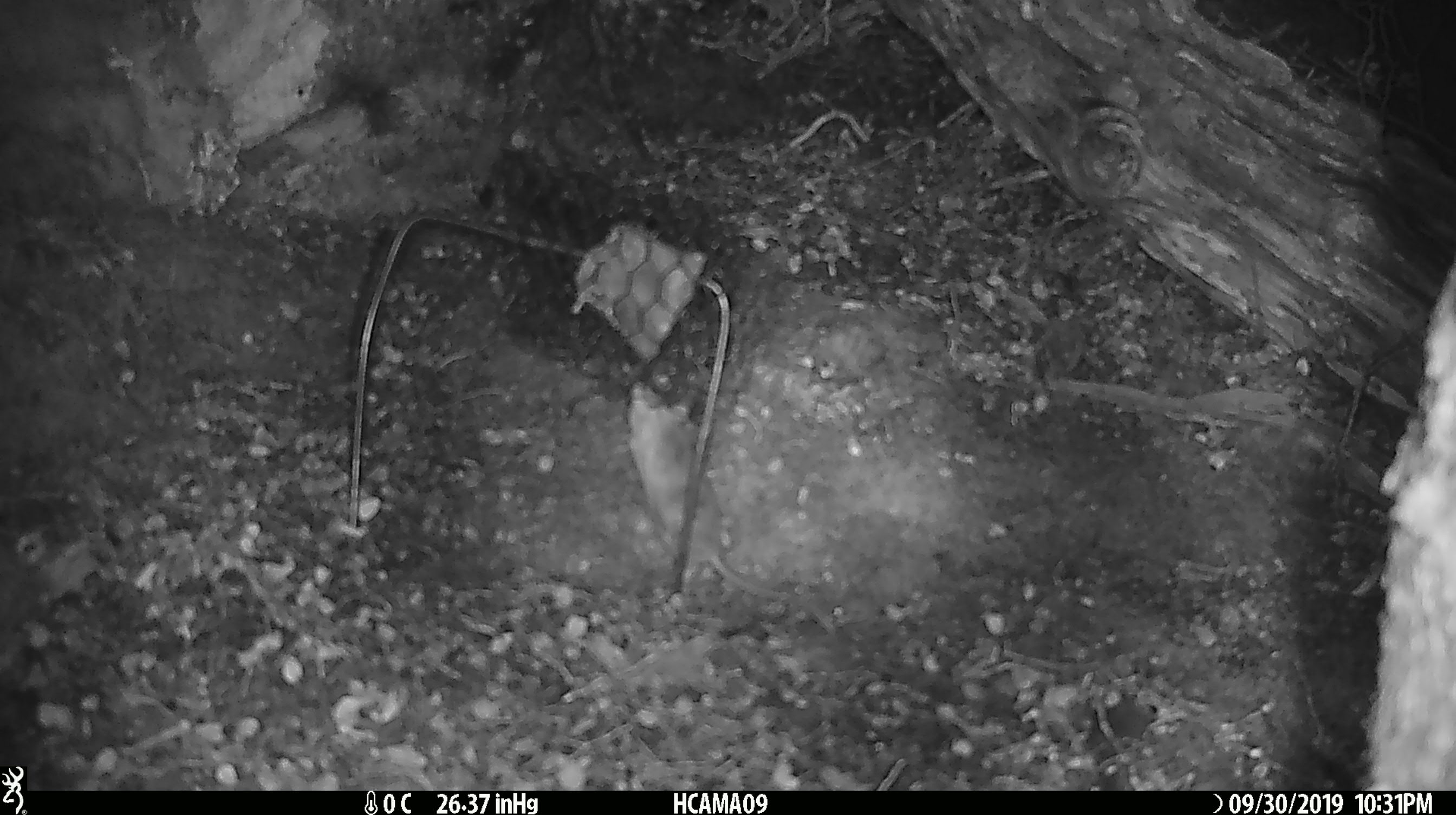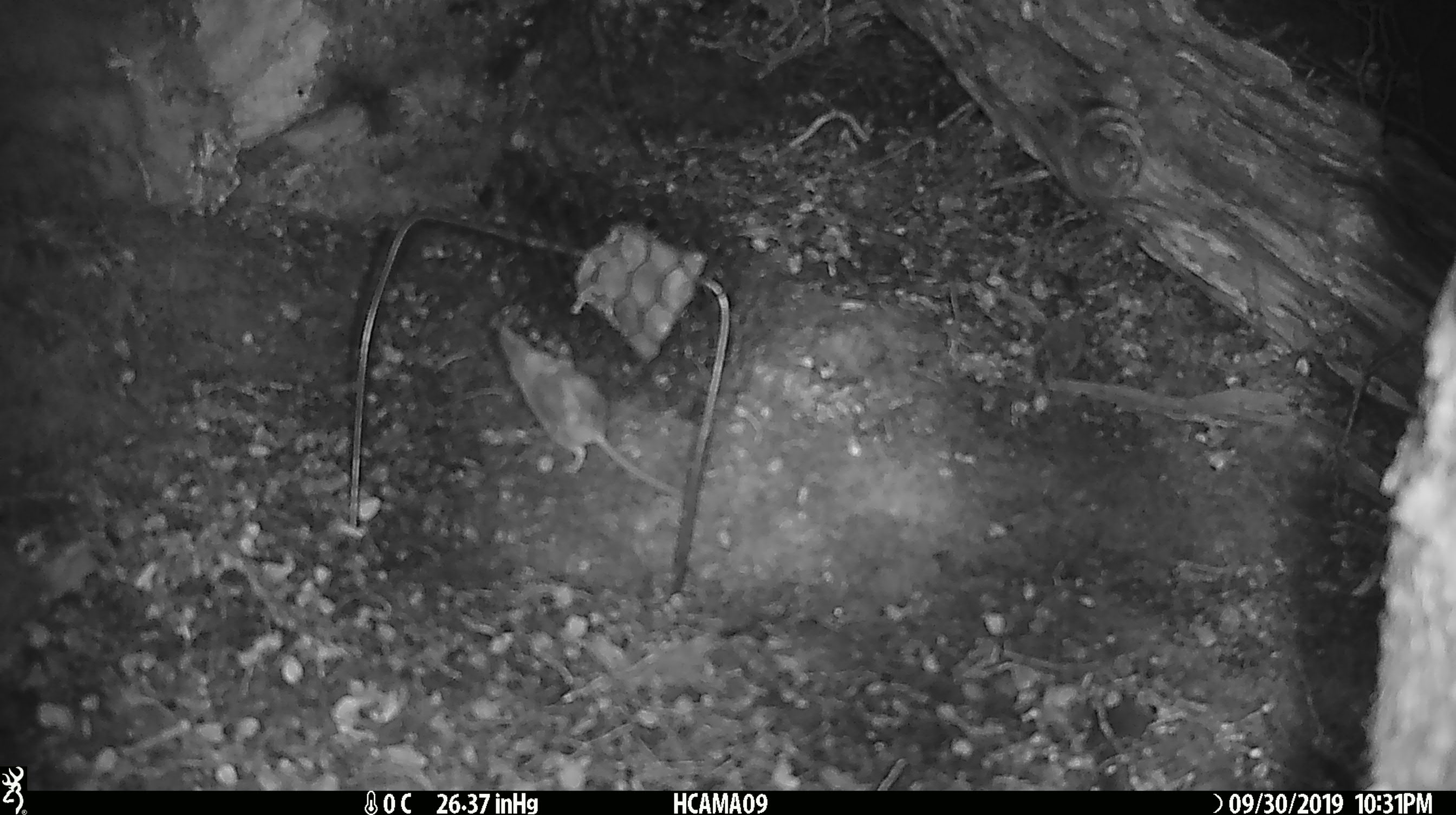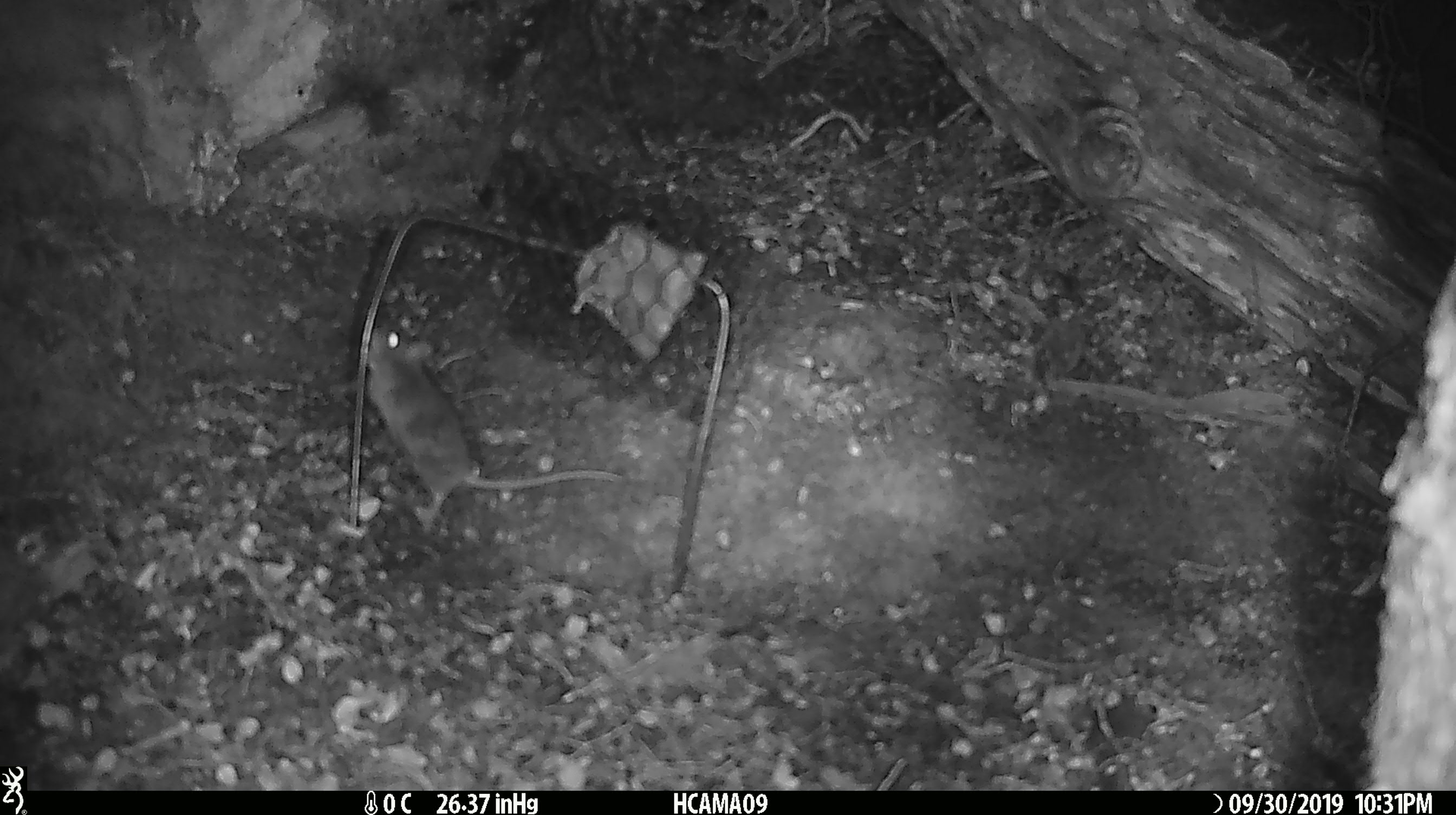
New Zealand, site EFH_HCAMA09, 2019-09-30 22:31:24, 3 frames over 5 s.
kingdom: Animalia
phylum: Chordata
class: Mammalia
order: Rodentia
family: Muridae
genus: Mus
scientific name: Mus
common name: mouse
Mouse (Mus).